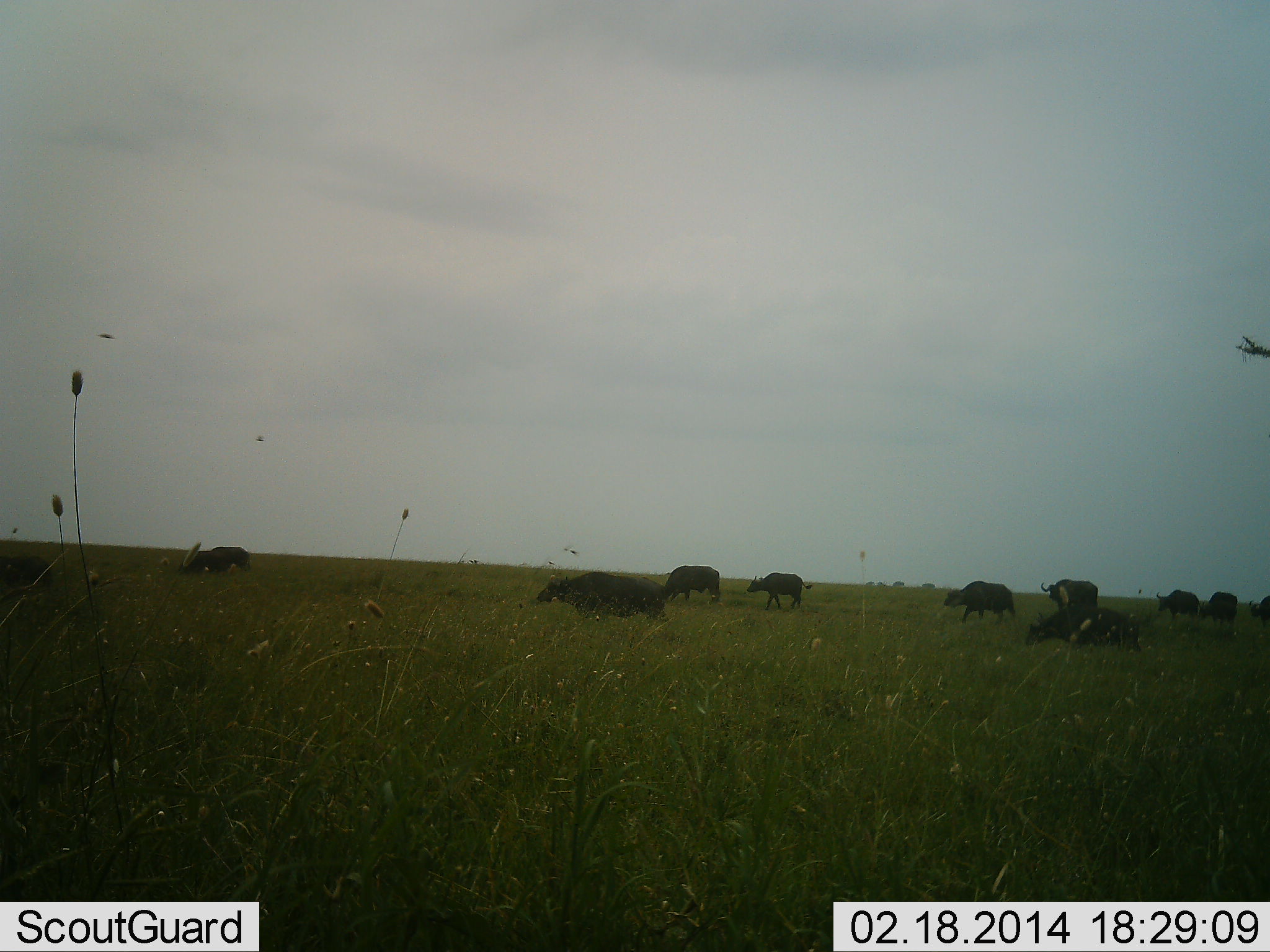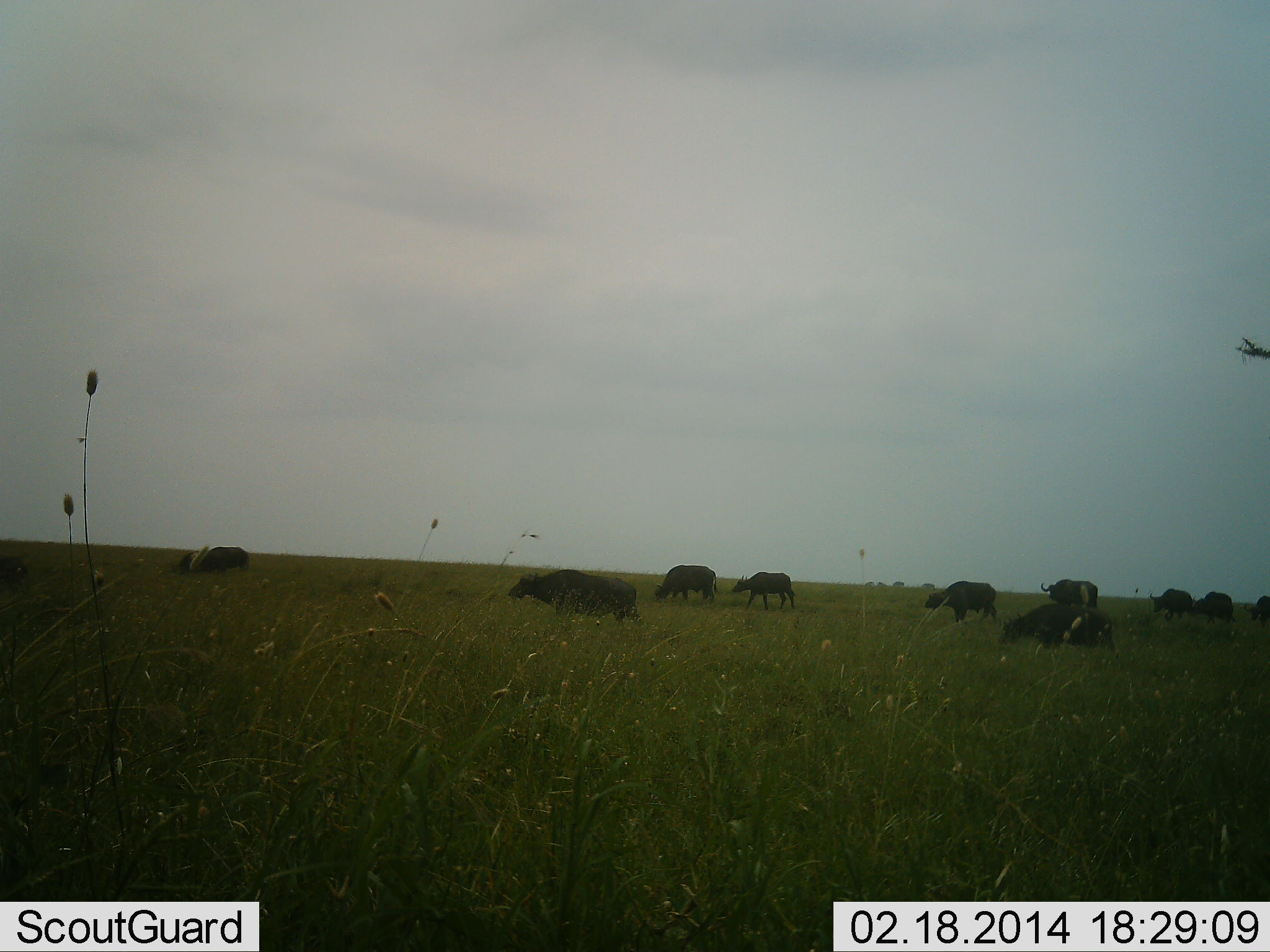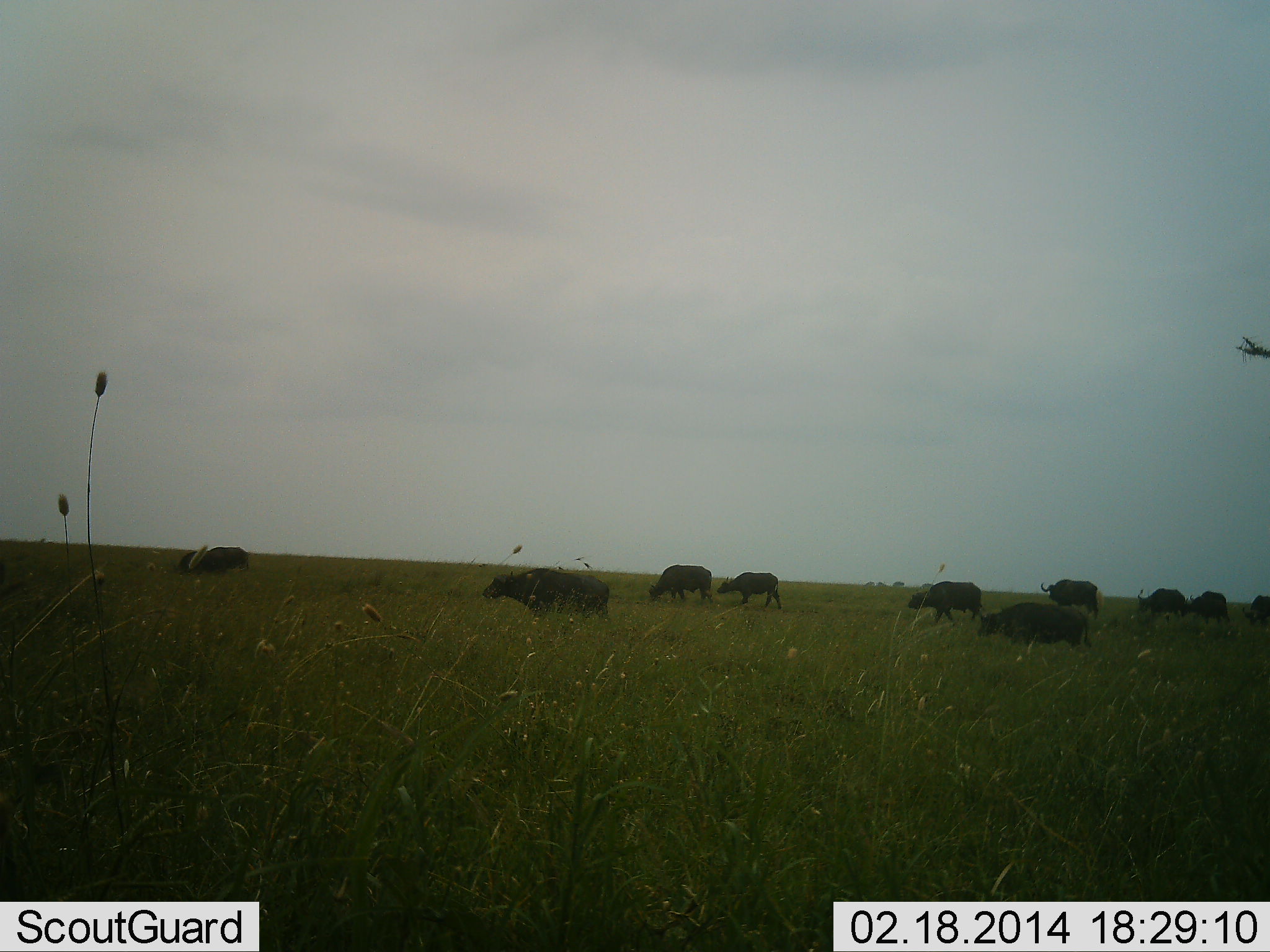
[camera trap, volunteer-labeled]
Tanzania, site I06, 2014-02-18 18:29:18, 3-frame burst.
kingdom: Animalia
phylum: Chordata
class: Mammalia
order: Artiodactyla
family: Bovidae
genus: Syncerus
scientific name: Syncerus caffer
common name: cape buffalo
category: buffalo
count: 10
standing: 20%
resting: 0%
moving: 90%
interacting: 0%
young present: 0%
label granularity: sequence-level